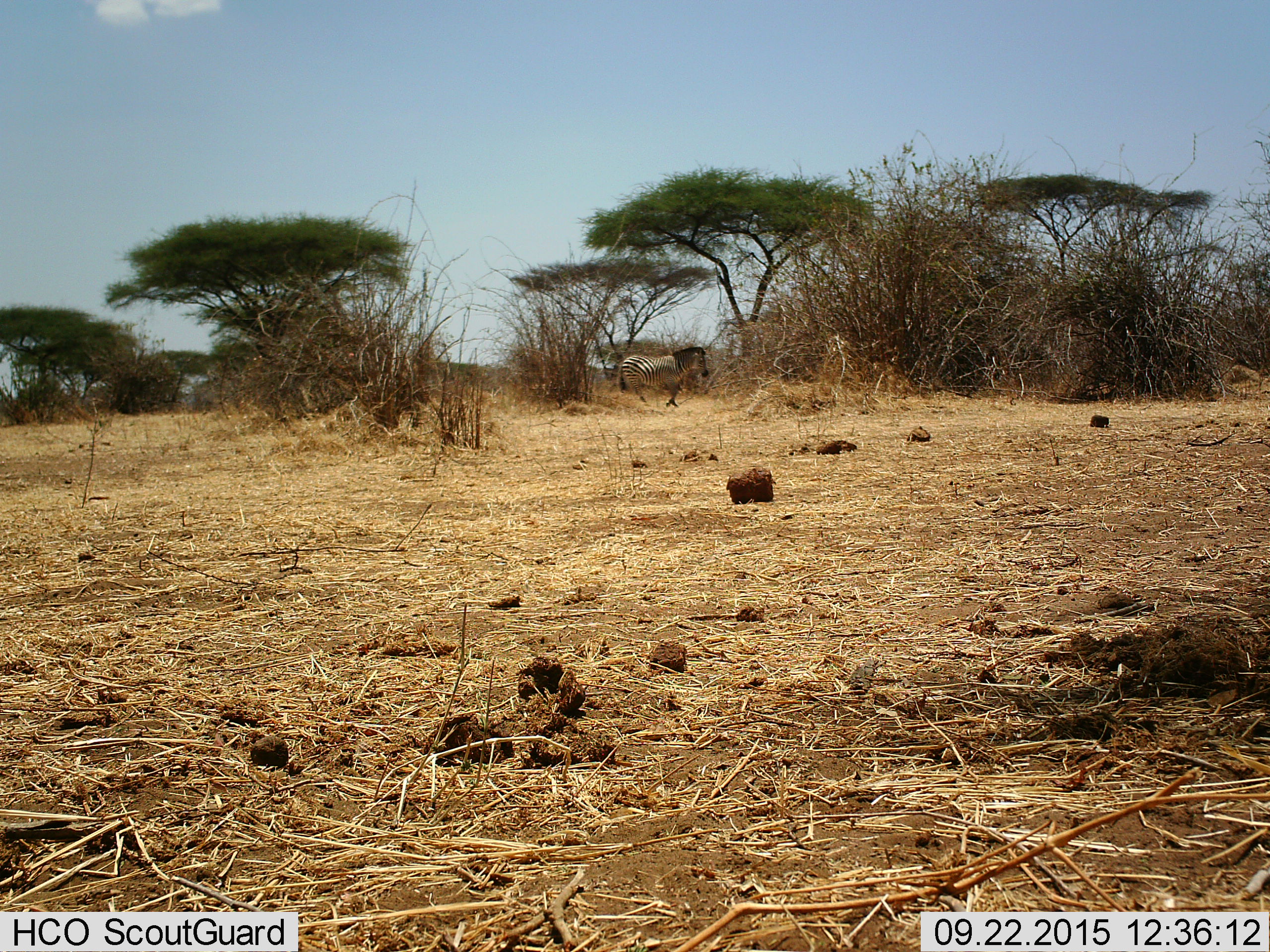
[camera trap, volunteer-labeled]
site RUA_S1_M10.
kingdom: Animalia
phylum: Chordata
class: Mammalia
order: Perissodactyla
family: Equidae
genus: Equus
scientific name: Equus quagga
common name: plains zebra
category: zebraplains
Zebraplains (plains zebra) (Equus quagga), count 1. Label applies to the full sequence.